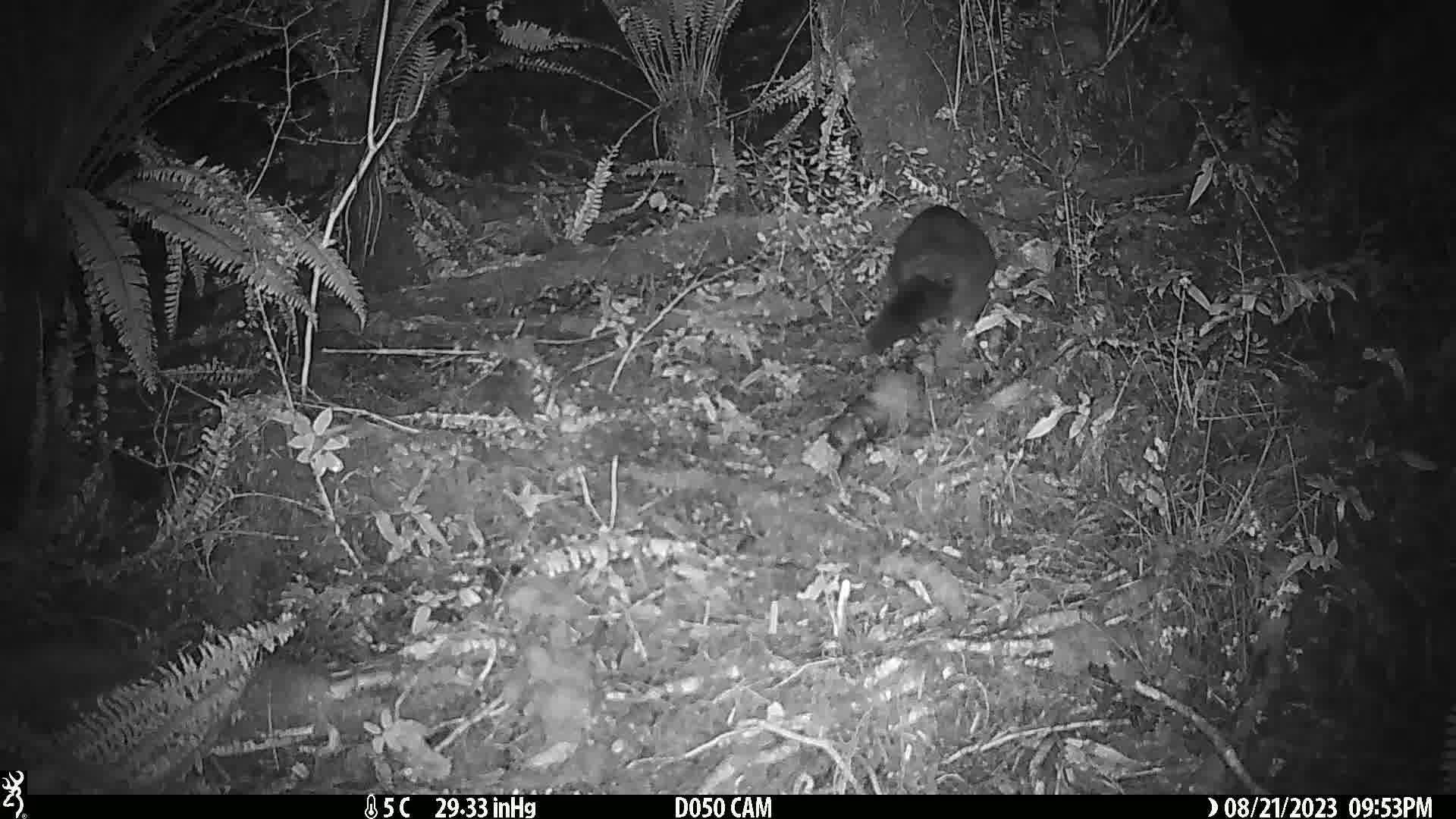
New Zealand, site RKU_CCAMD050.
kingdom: Animalia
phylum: Chordata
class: Mammalia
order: Diprotodontia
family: Phalangeridae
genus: Trichosurus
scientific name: Trichosurus vulpecula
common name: common brushtail possum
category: possum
Possum (common brushtail possum) (Trichosurus vulpecula).